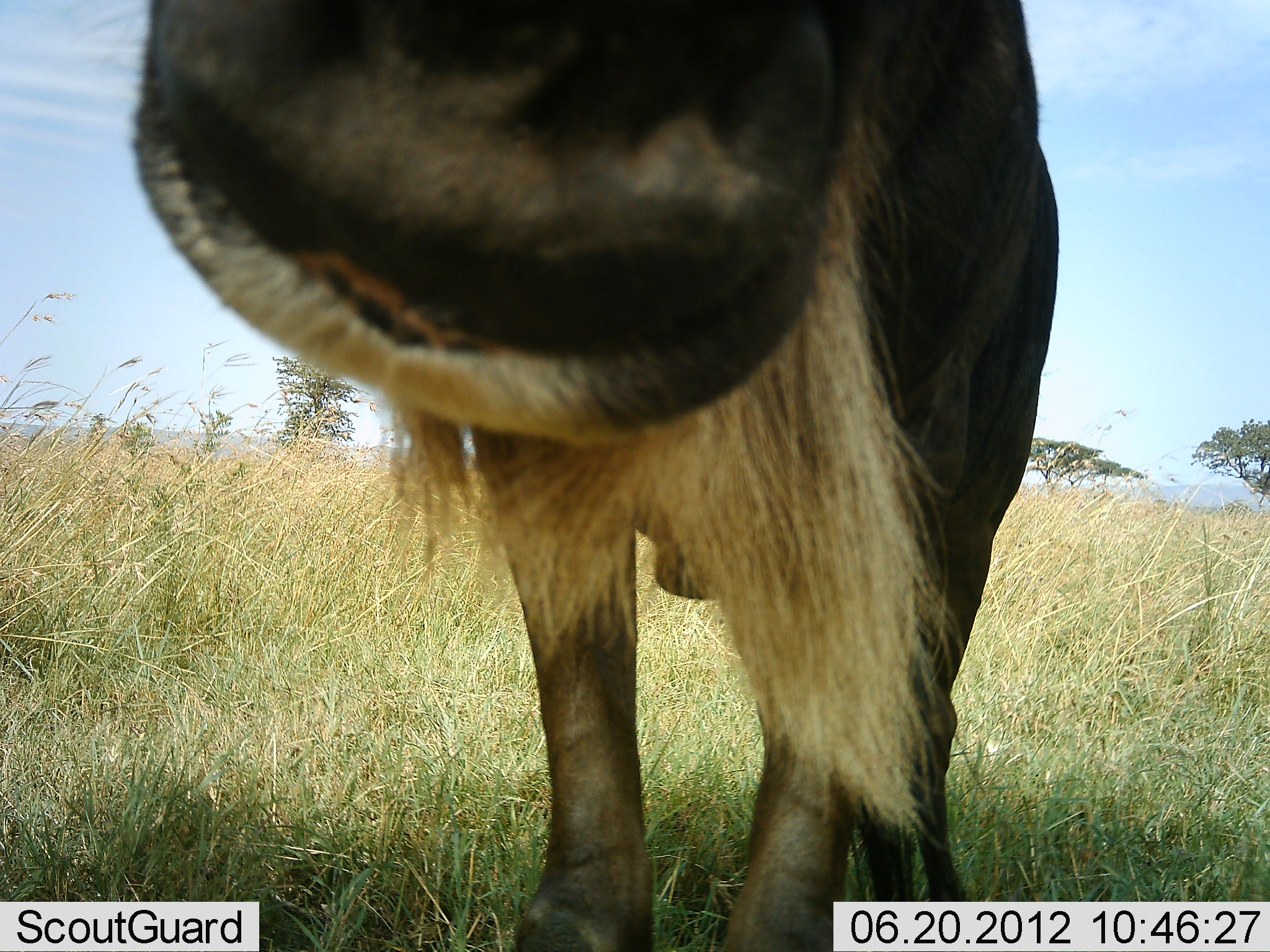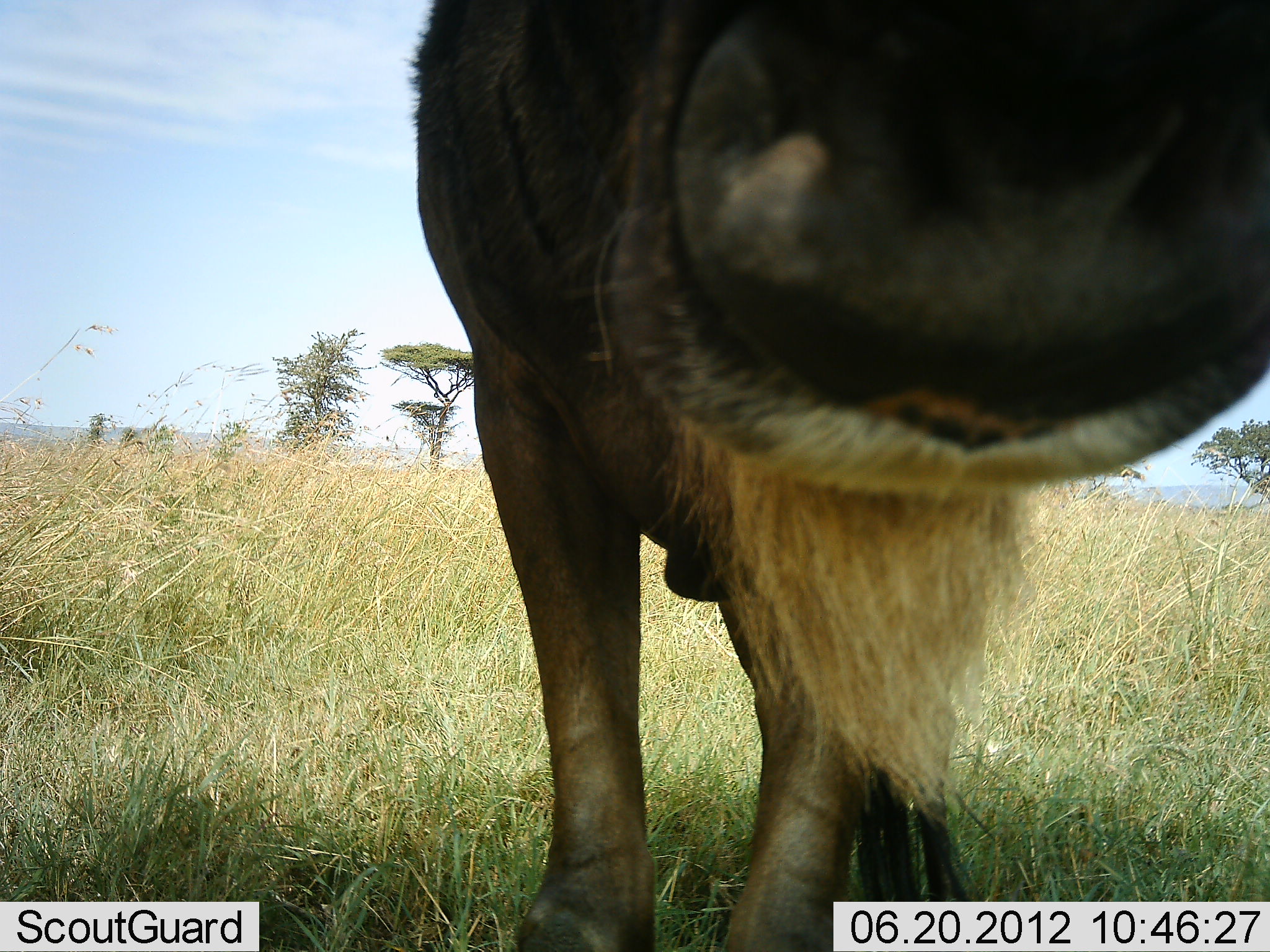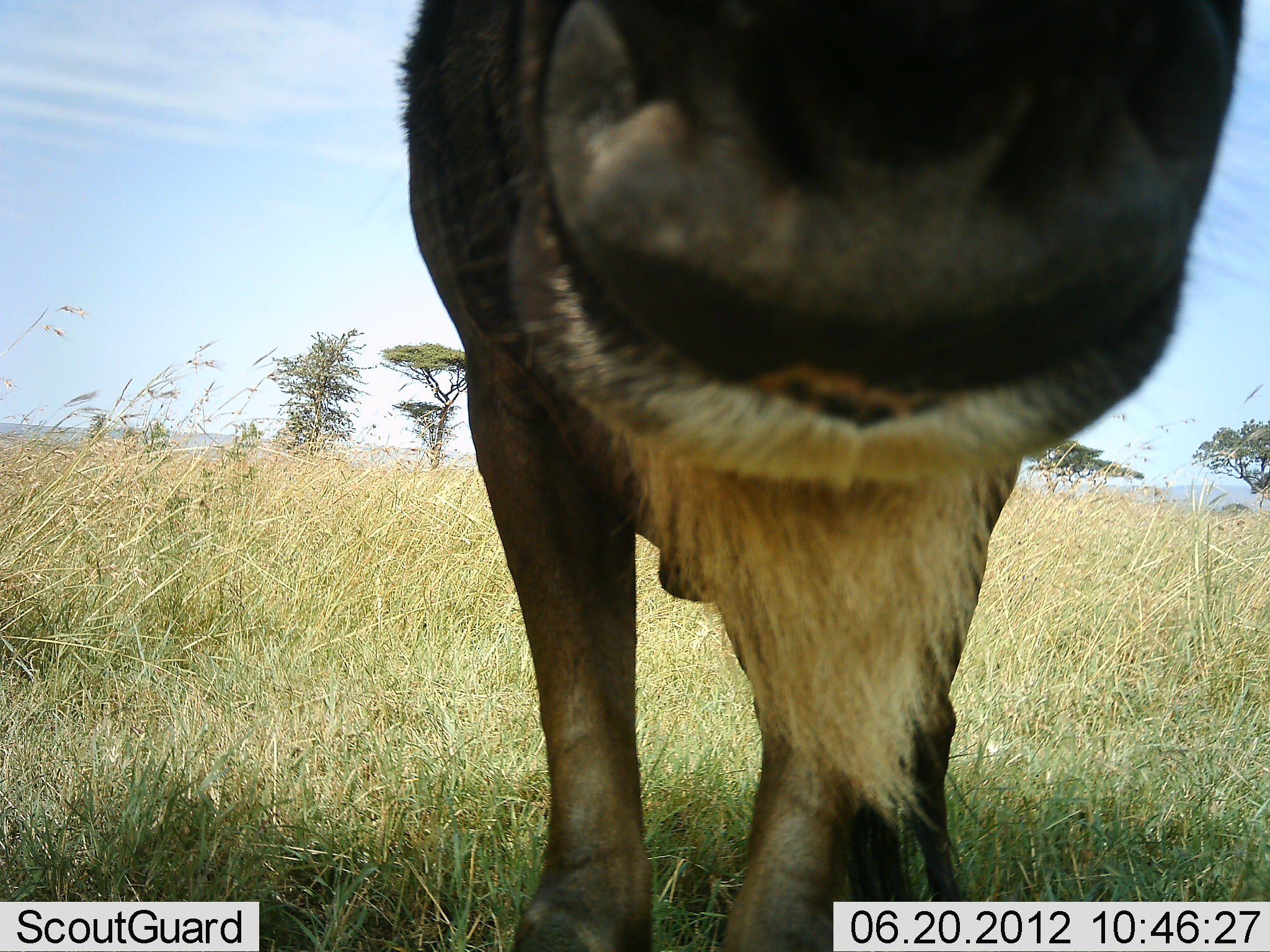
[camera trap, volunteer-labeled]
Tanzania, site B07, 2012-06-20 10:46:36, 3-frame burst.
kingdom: Animalia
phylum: Chordata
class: Mammalia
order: Artiodactyla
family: Bovidae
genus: Connochaetes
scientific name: Connochaetes taurinus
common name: blue wildebeest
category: wildebeest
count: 1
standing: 90%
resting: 0%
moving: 0%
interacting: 10%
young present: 0%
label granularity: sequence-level